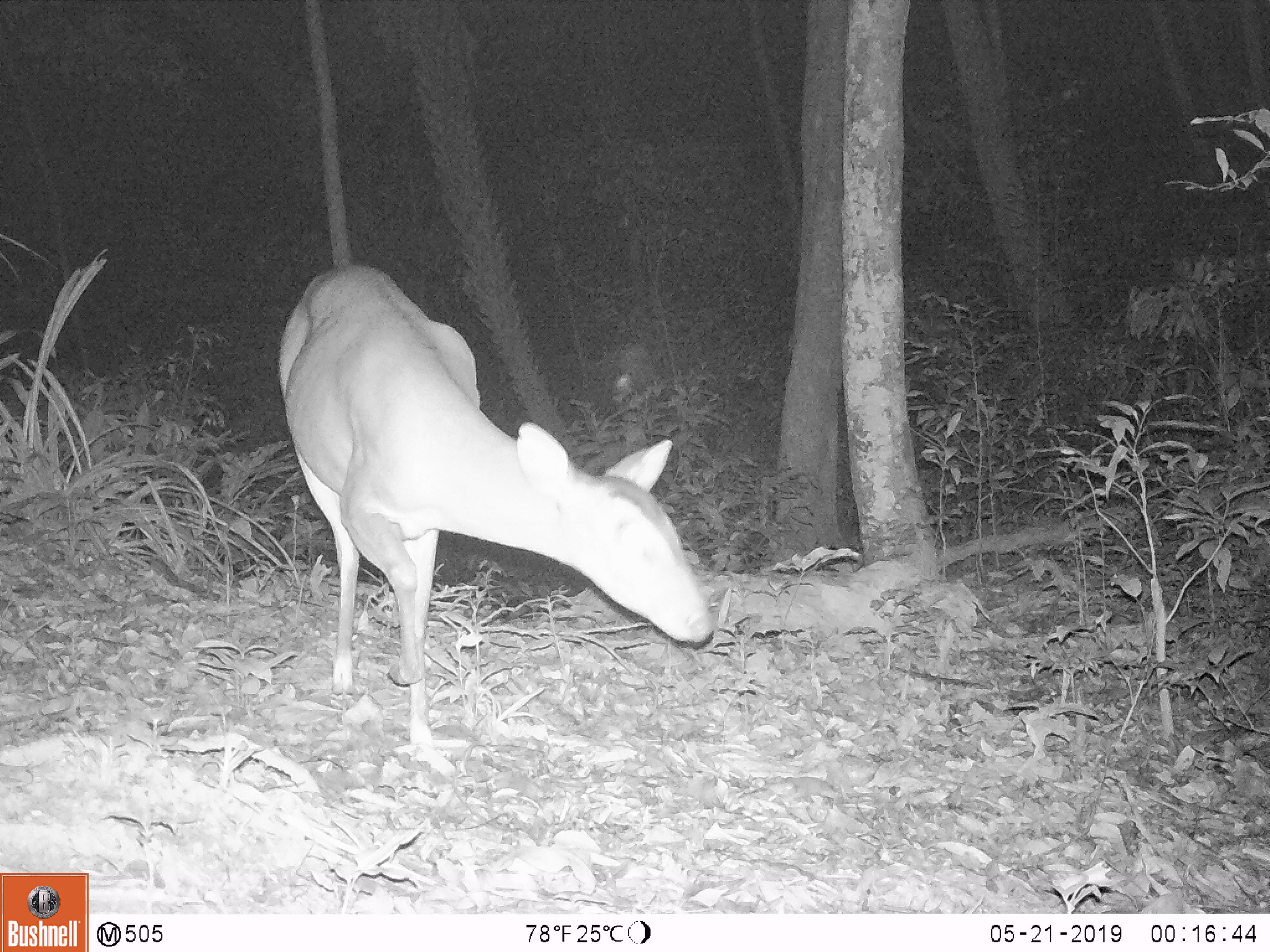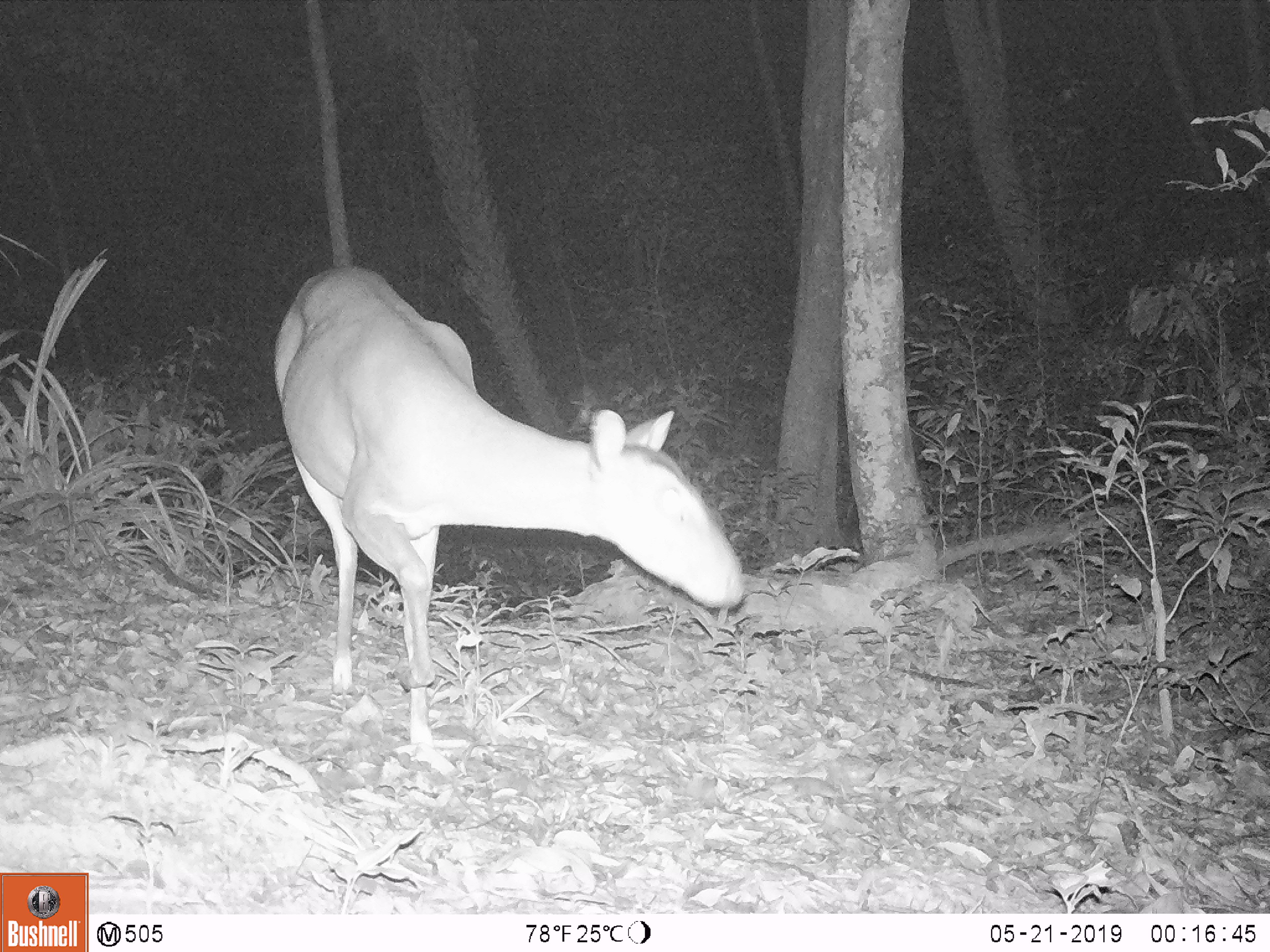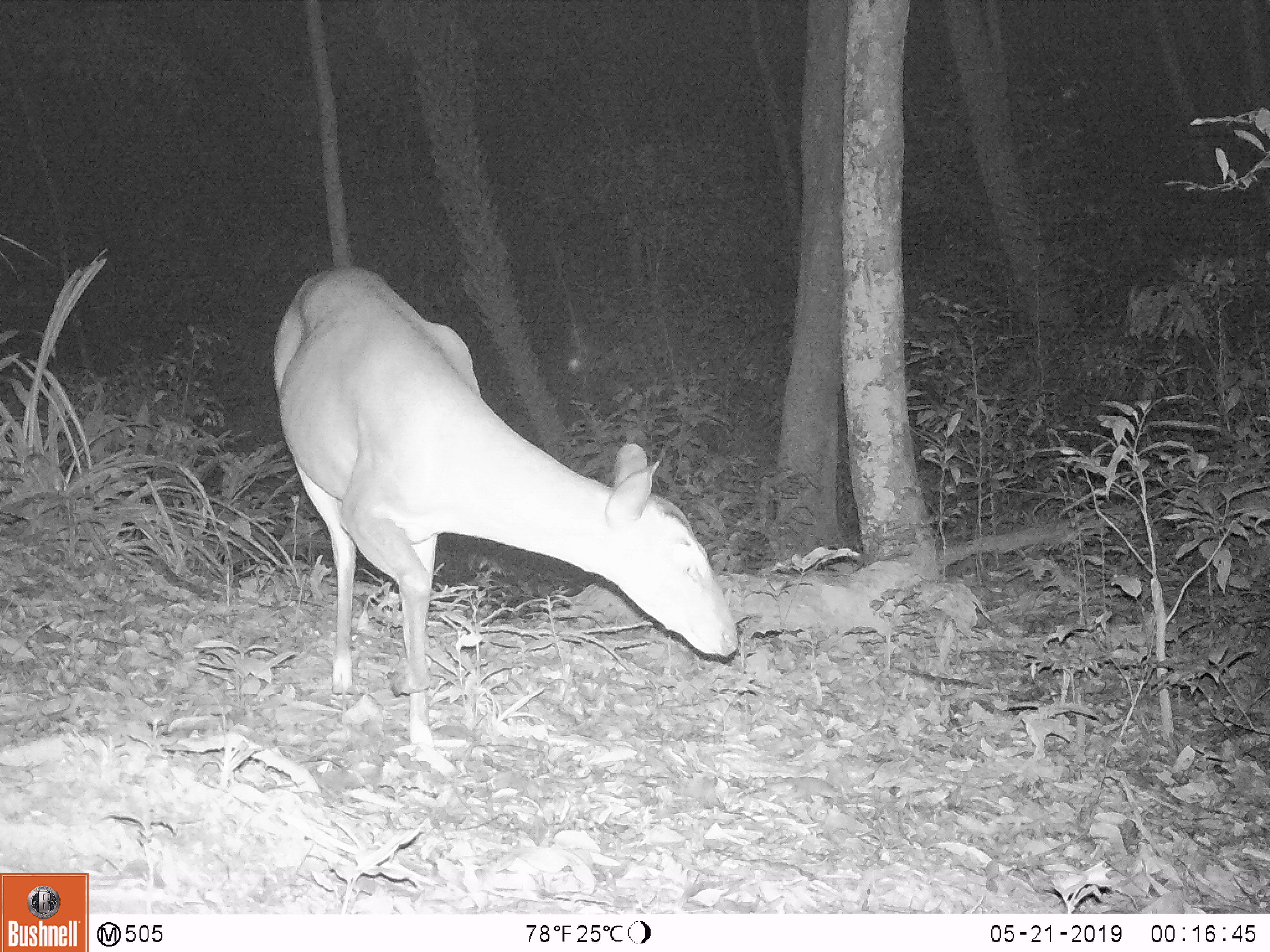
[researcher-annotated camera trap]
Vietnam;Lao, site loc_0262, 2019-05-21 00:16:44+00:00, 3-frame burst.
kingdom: Animalia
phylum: Chordata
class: Mammalia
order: Artiodactyla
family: Cervidae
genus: Muntiacus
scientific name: Muntiacus vuquangensis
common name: large-antlered muntjac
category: large antlered muntjac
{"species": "large antlered muntjac (large-antlered muntjac) (Muntiacus vuquangensis)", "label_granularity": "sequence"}